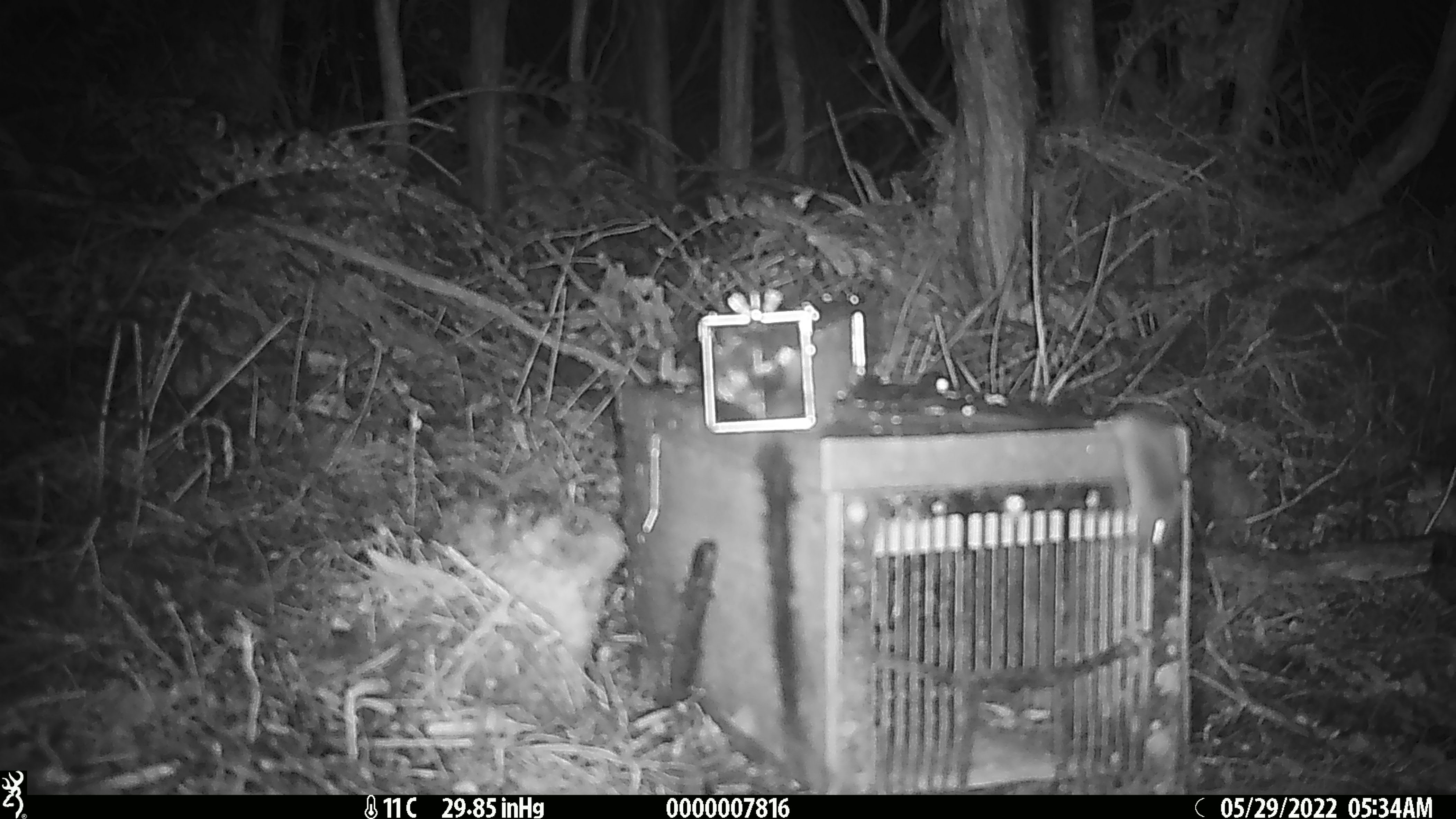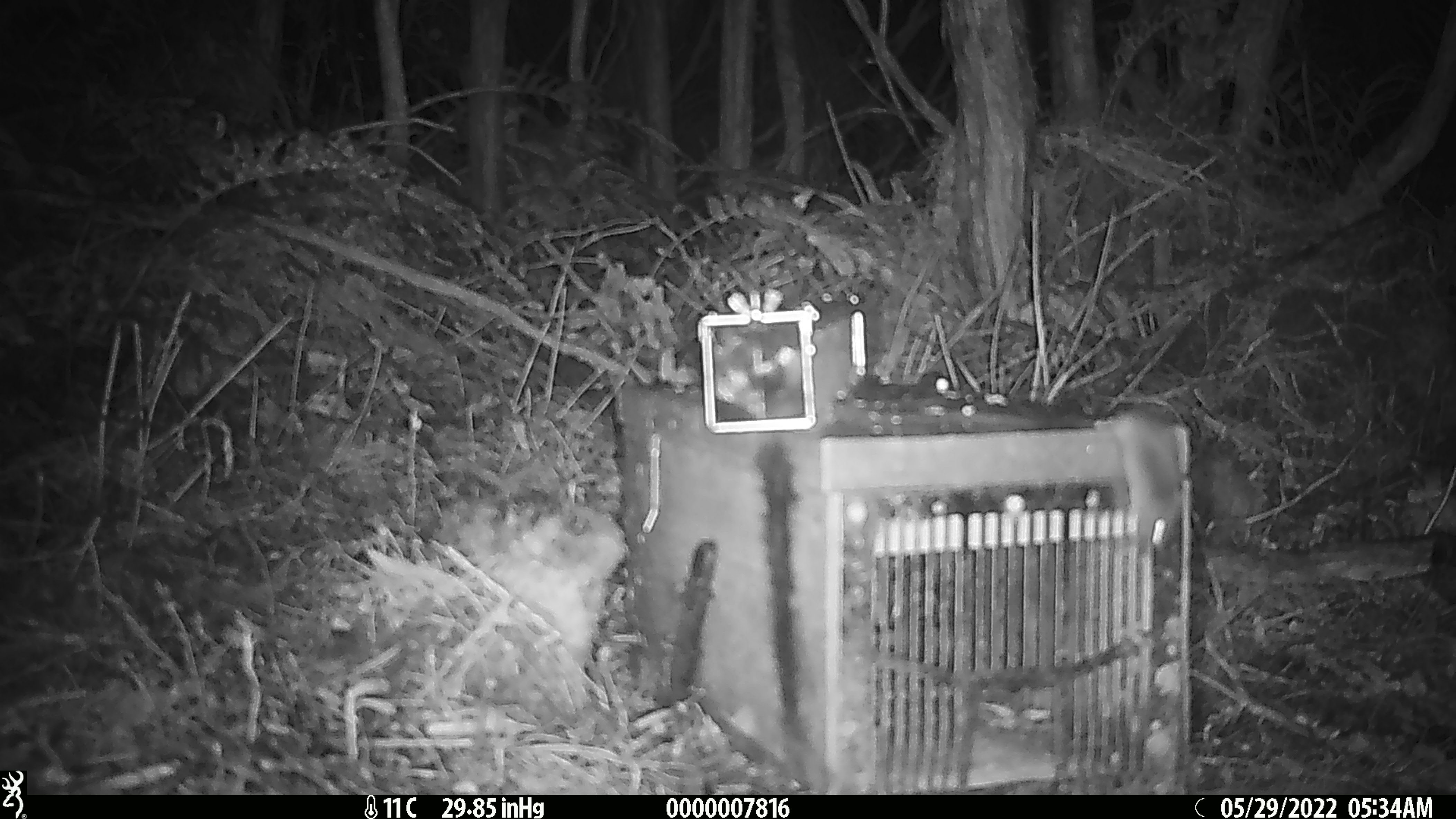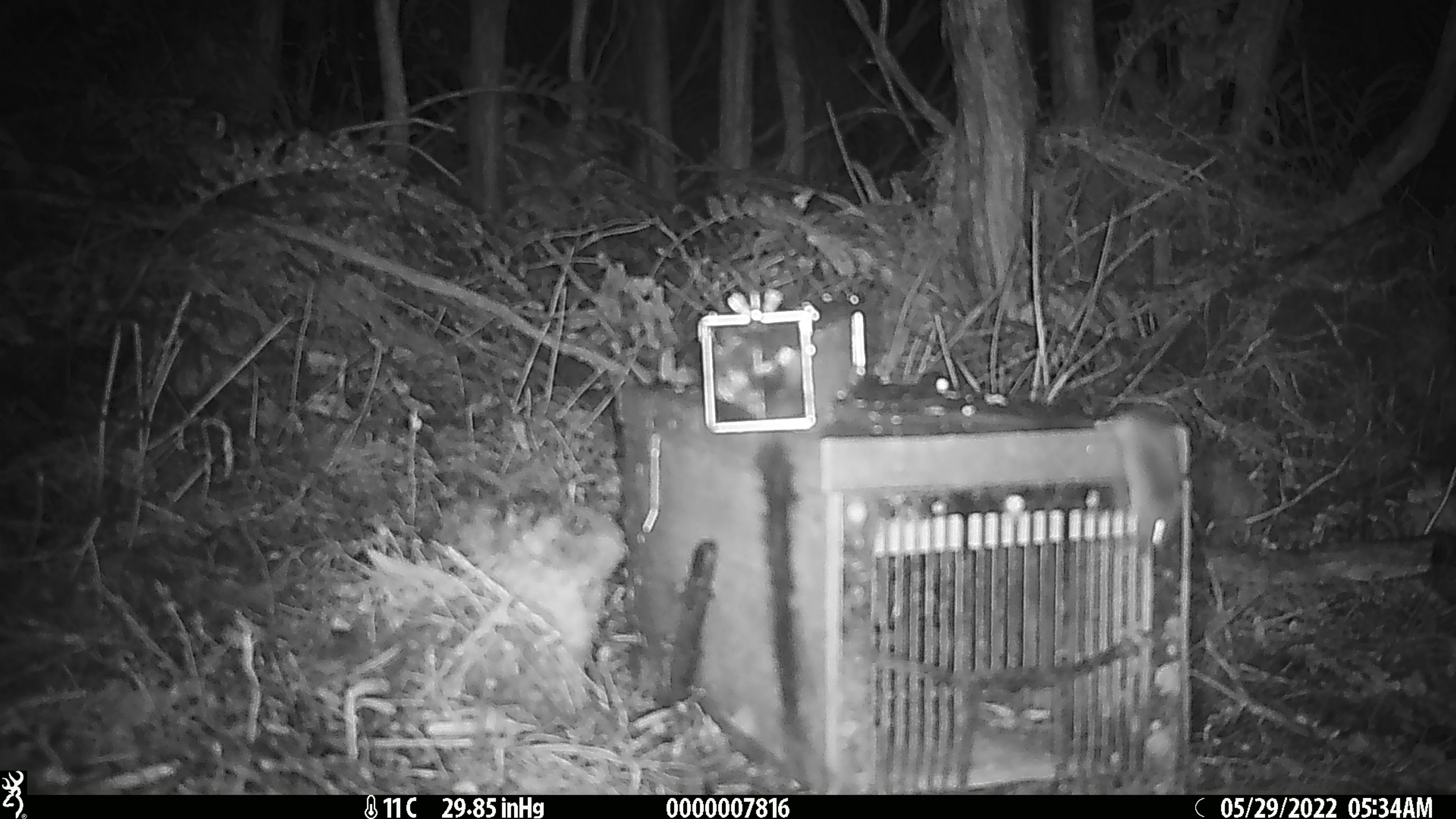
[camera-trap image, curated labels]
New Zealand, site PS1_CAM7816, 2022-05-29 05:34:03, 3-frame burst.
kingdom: Animalia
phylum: Chordata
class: Mammalia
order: Rodentia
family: Muridae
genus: Mus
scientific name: Mus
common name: mouse